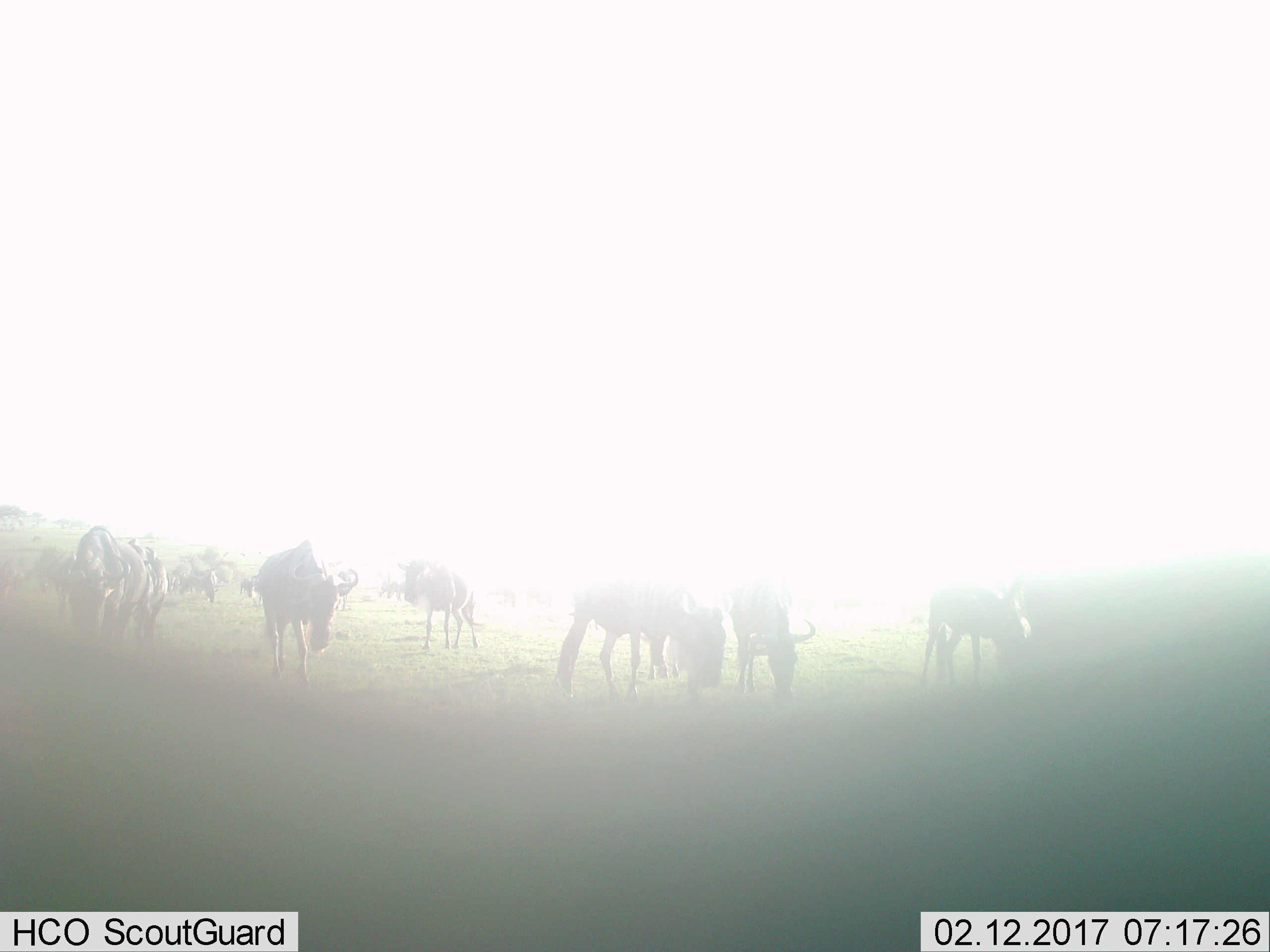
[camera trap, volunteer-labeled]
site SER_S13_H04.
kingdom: Animalia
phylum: Chordata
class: Mammalia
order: Artiodactyla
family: Bovidae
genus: Connochaetes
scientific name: Connochaetes taurinus taurinus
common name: blue wildebeest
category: wildebeestblue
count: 11-50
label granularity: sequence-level